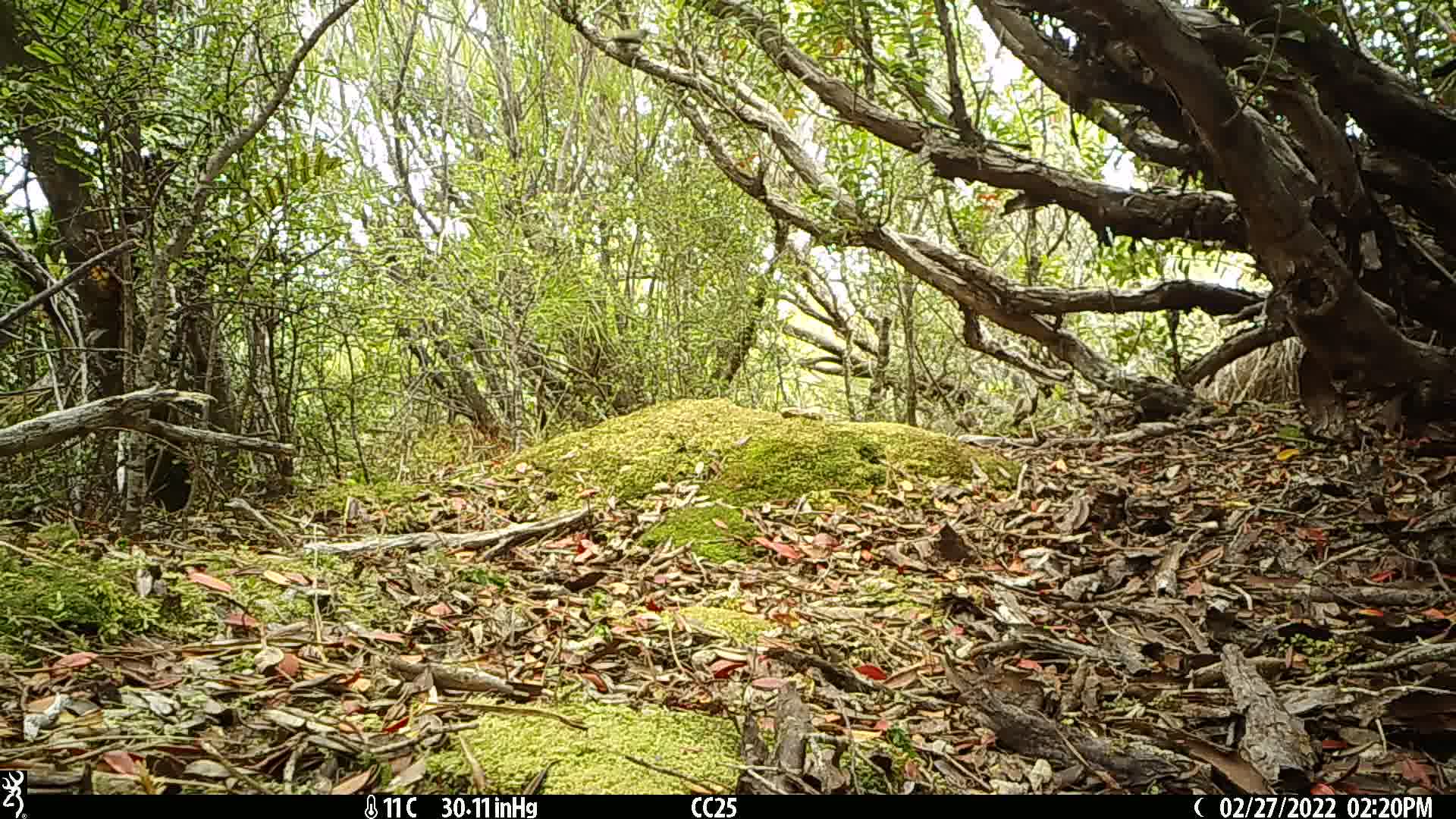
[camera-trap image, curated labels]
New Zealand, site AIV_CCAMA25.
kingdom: Animalia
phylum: Chordata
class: Aves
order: Passeriformes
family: Meliphagidae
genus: Anthornis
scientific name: Anthornis melanura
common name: new zealand bellbird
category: bellbird